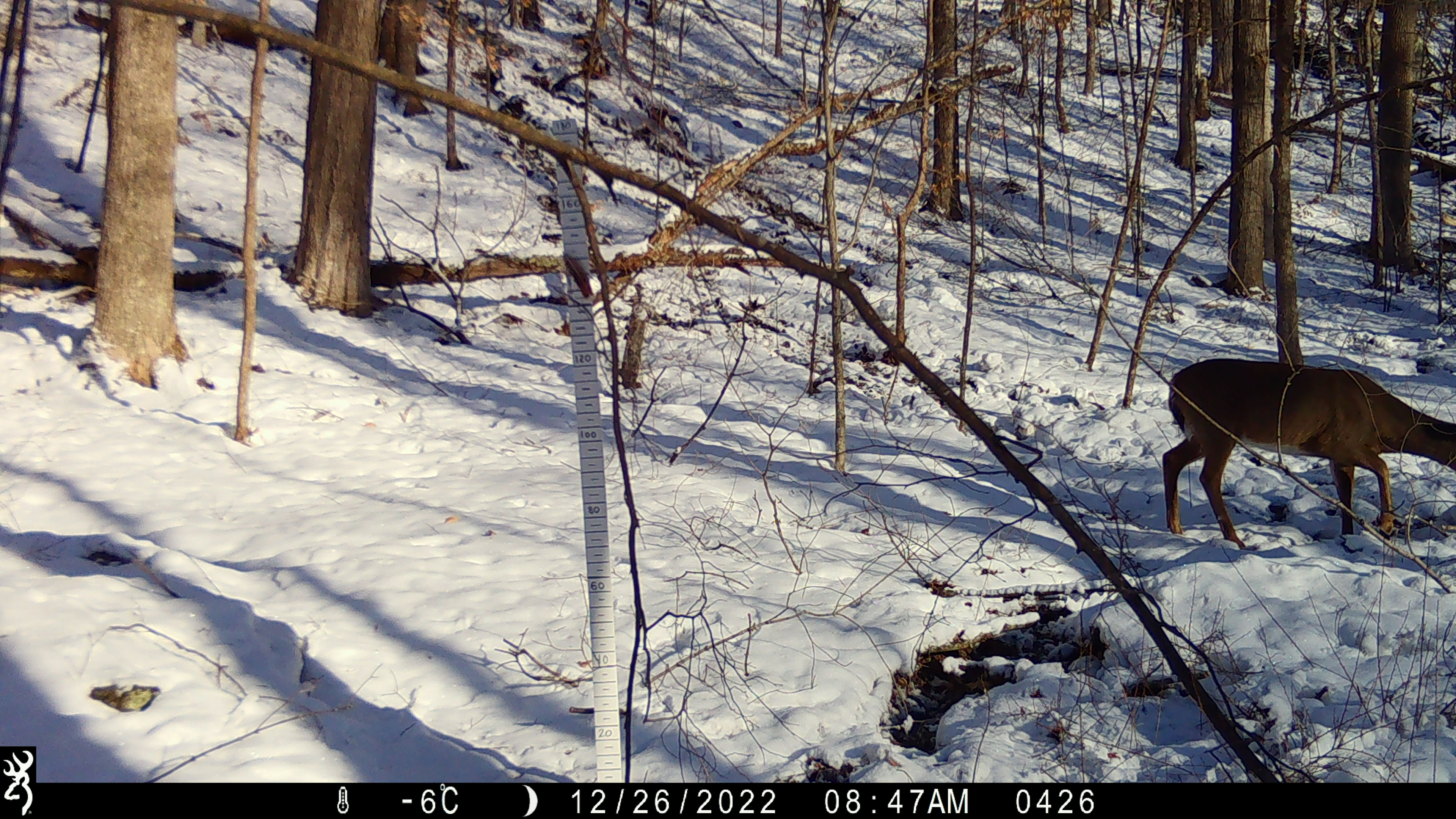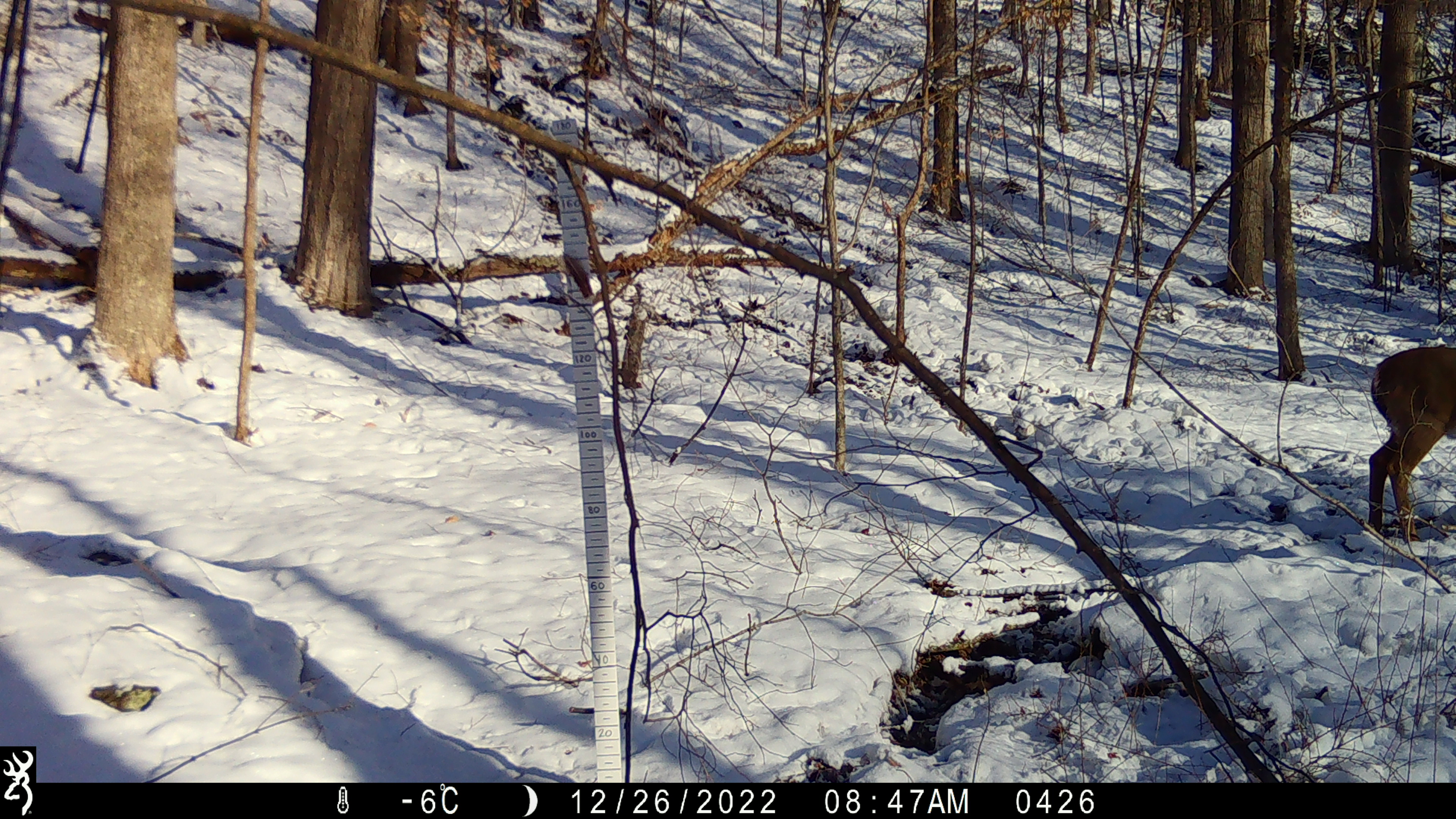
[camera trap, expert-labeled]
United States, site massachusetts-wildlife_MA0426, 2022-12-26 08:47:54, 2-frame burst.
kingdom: Animalia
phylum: Chordata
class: Mammalia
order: Artiodactyla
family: Cervidae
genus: Odocoileus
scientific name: Odocoileus virginianus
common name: white-tailed deer